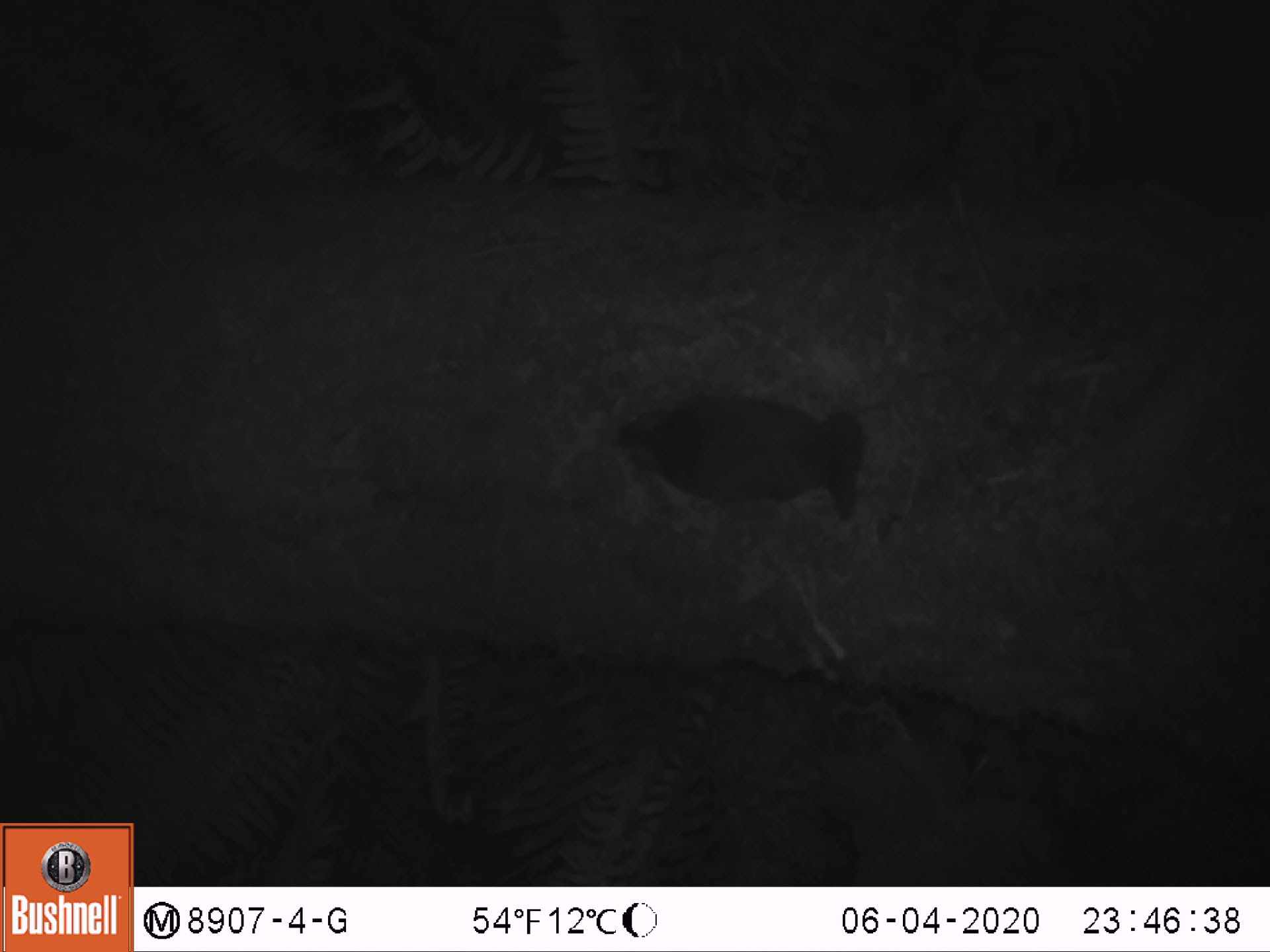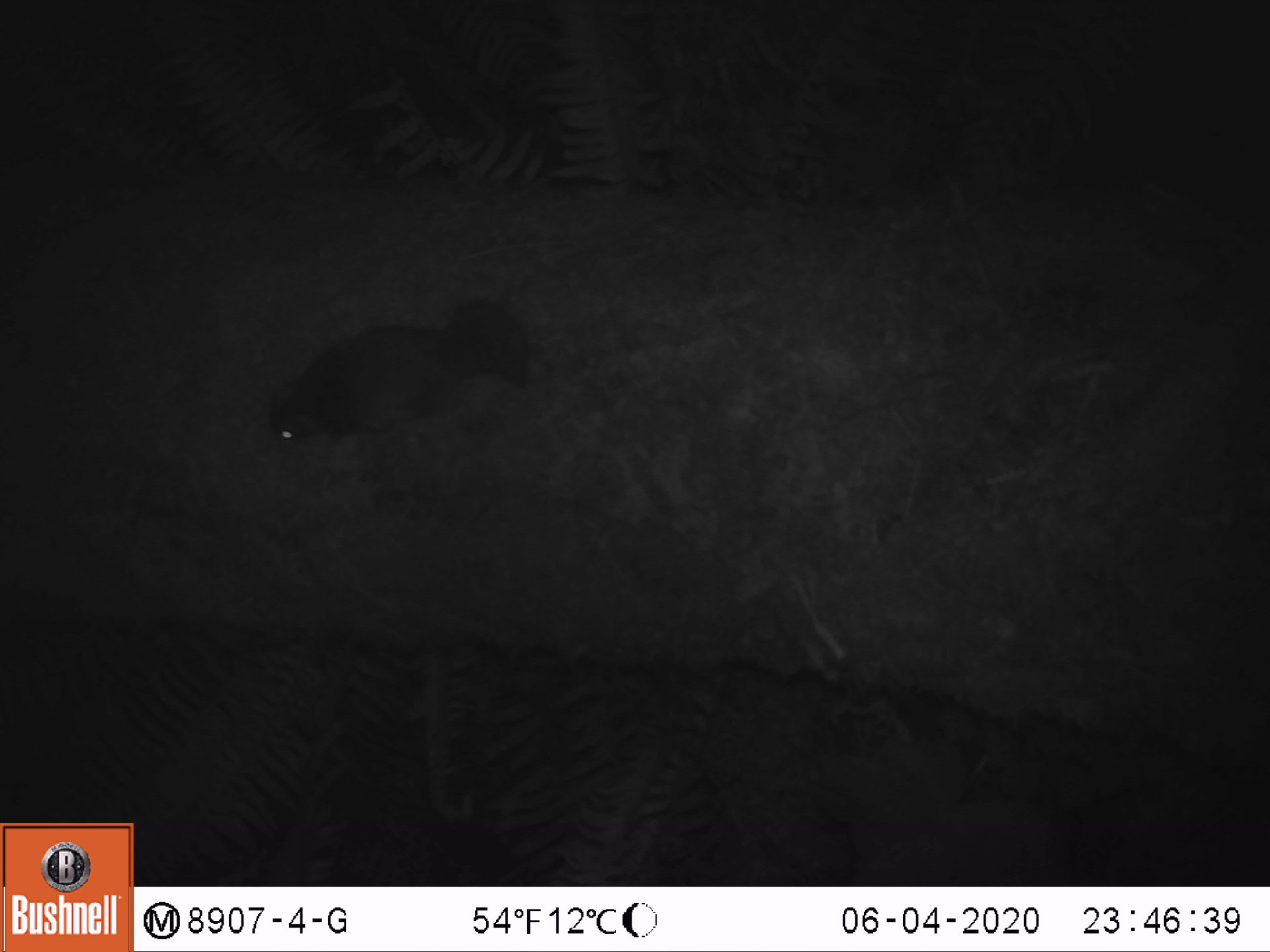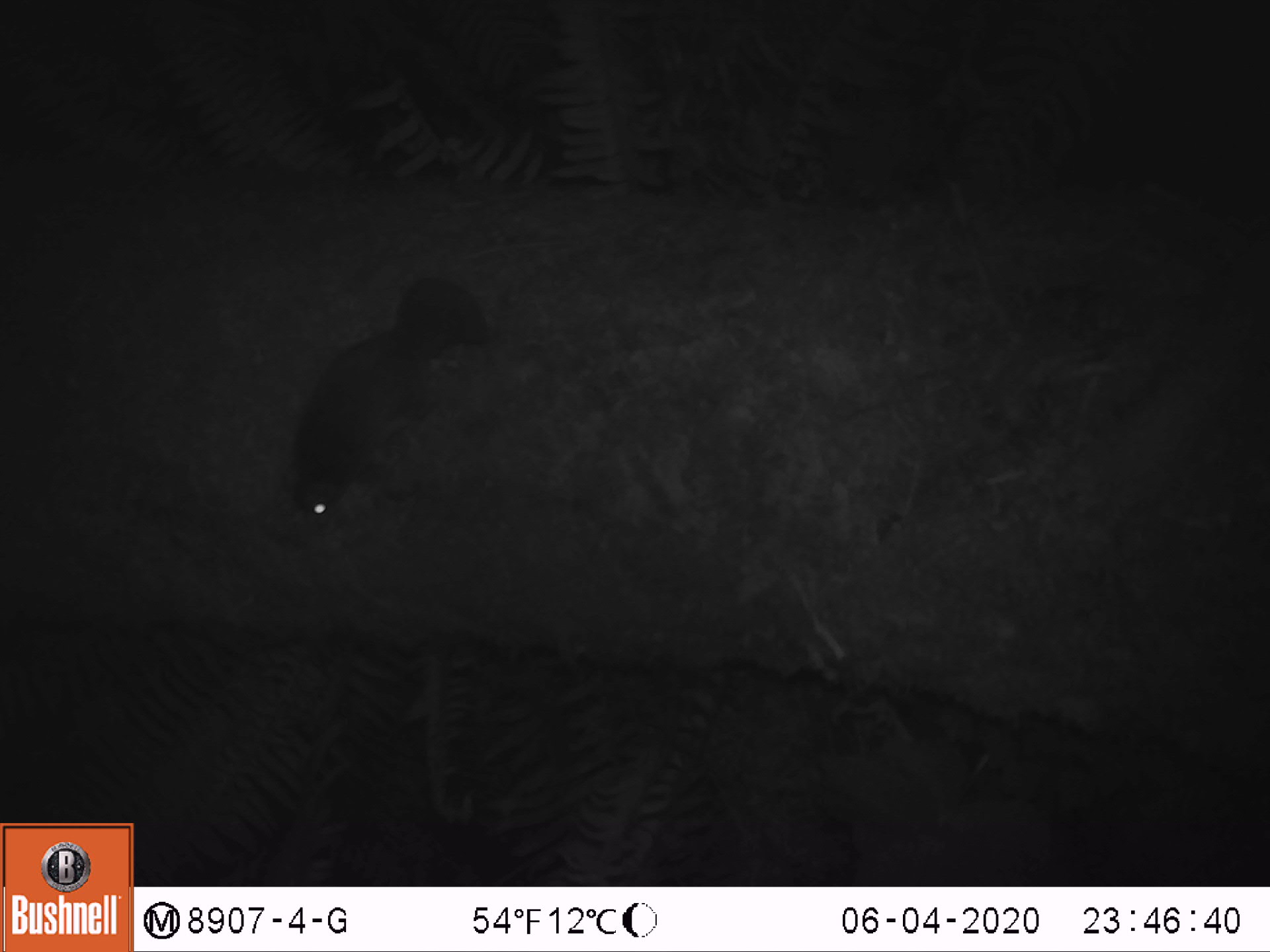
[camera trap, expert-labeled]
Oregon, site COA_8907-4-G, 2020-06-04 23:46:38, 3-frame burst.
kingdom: Animalia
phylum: Chordata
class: Mammalia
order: Rodentia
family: Sciuridae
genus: Glaucomys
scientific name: Glaucomys oregonensis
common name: humboldt's flying squirrel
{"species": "humboldt's flying squirrel (Glaucomys oregonensis)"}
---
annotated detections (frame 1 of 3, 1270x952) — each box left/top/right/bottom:
humboldt's flying squirrel: 599/377/873/535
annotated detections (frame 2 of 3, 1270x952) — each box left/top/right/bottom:
humboldt's flying squirrel: 252/284/545/452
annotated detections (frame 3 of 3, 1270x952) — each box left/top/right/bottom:
humboldt's flying squirrel: 277/262/506/545